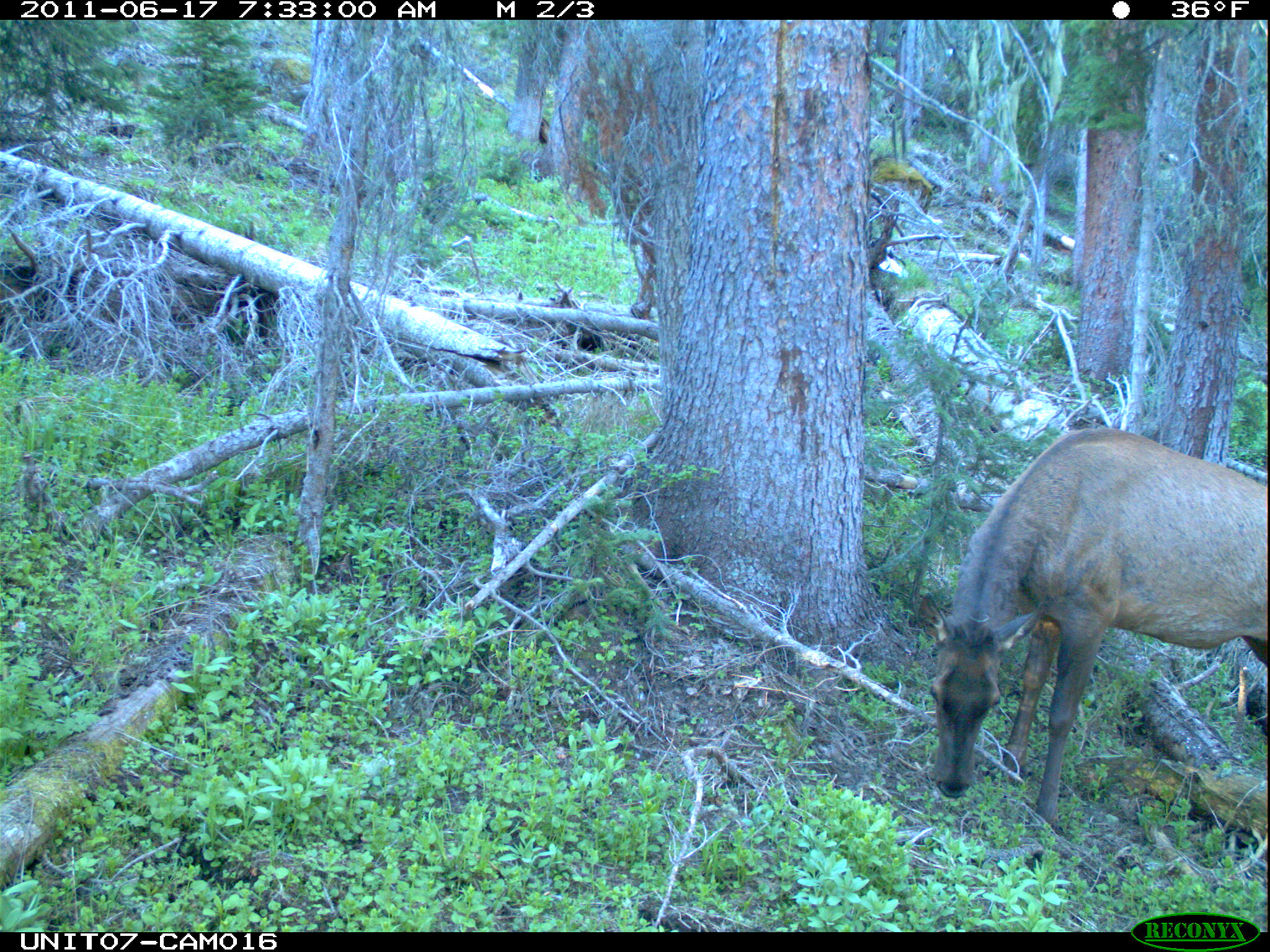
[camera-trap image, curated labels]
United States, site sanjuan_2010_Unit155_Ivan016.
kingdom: Animalia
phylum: Chordata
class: Mammalia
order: Artiodactyla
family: Cervidae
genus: Cervus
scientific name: Cervus elaphus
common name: red deer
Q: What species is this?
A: Cervus elaphus (red deer).